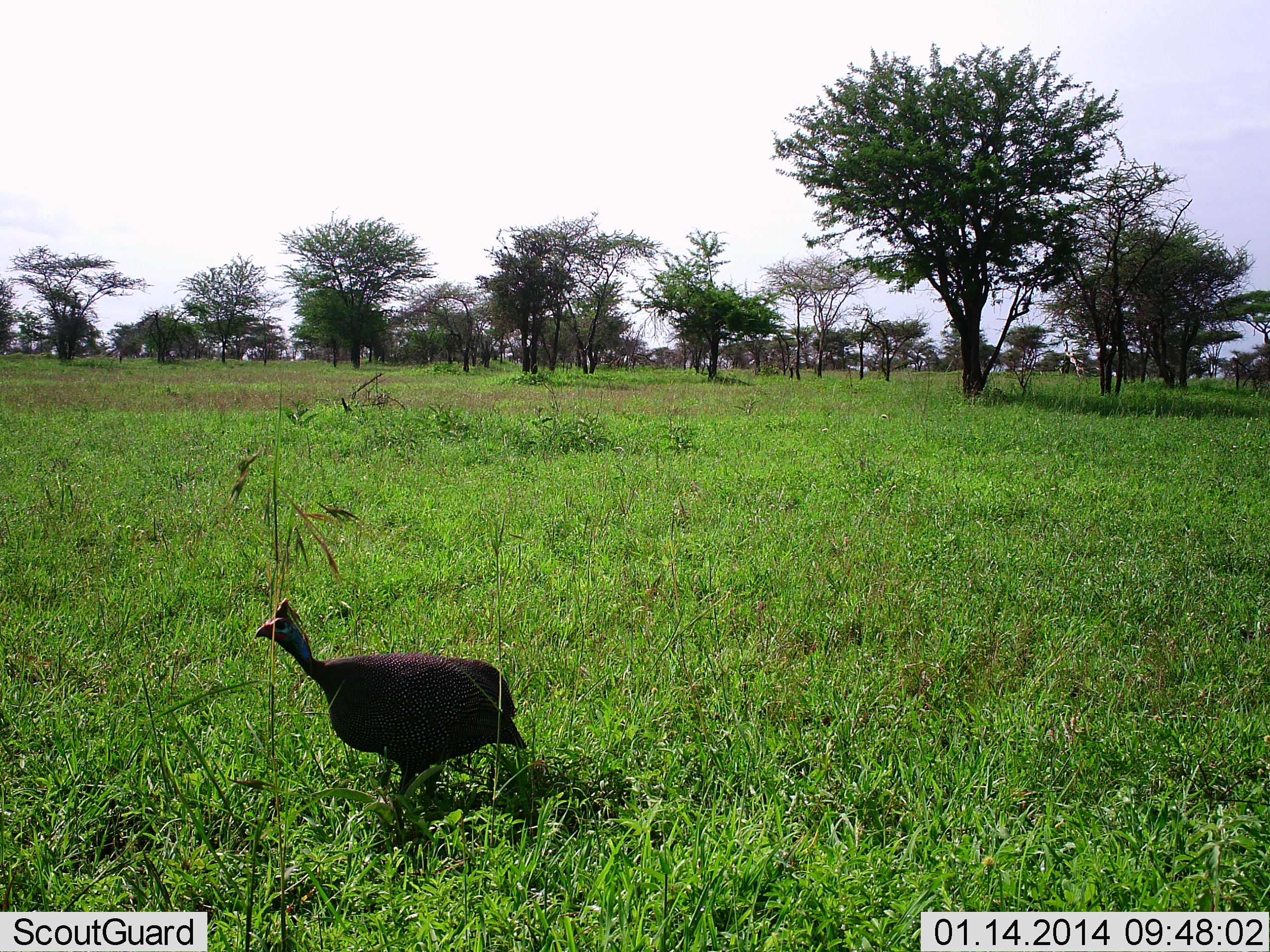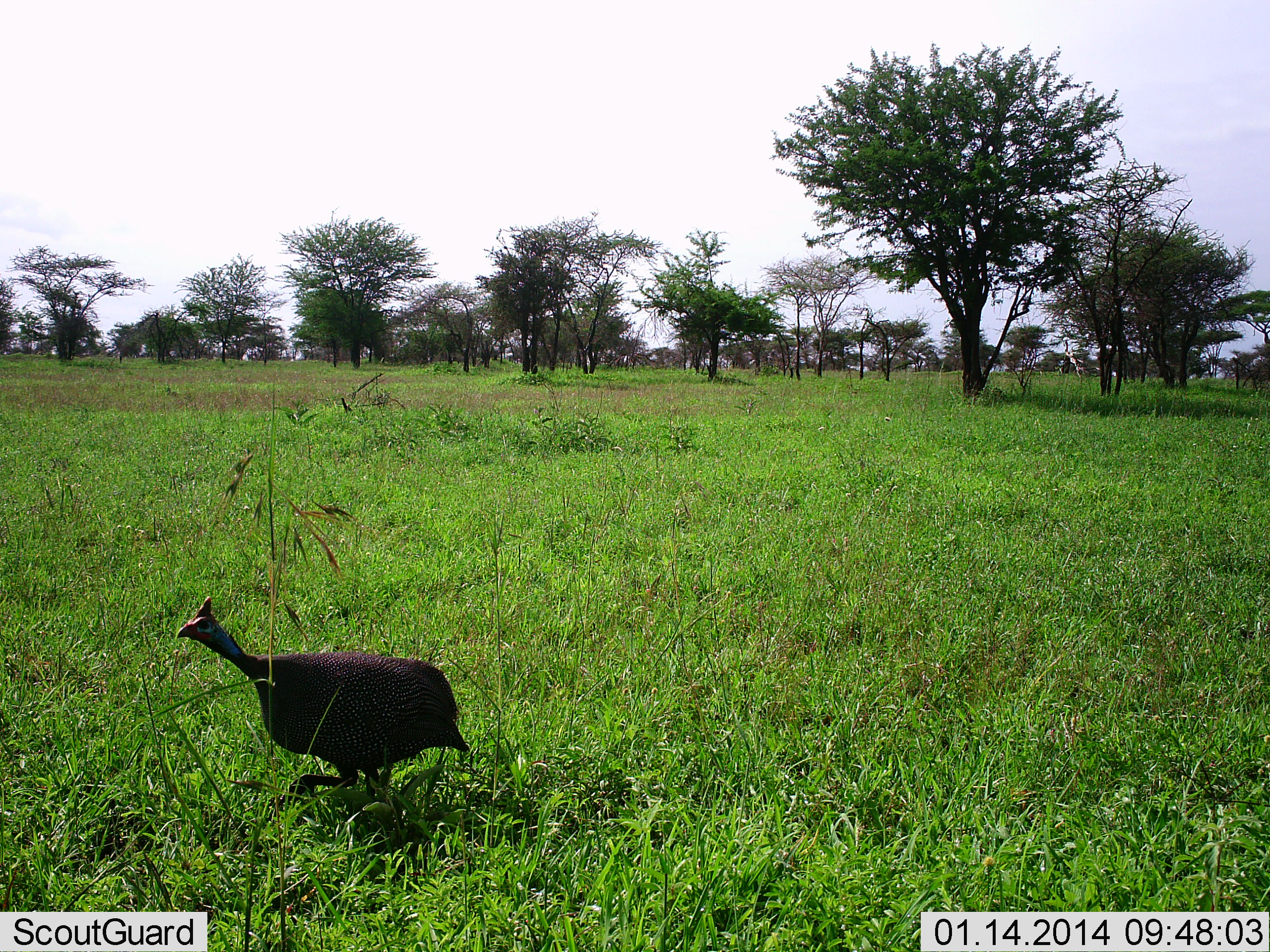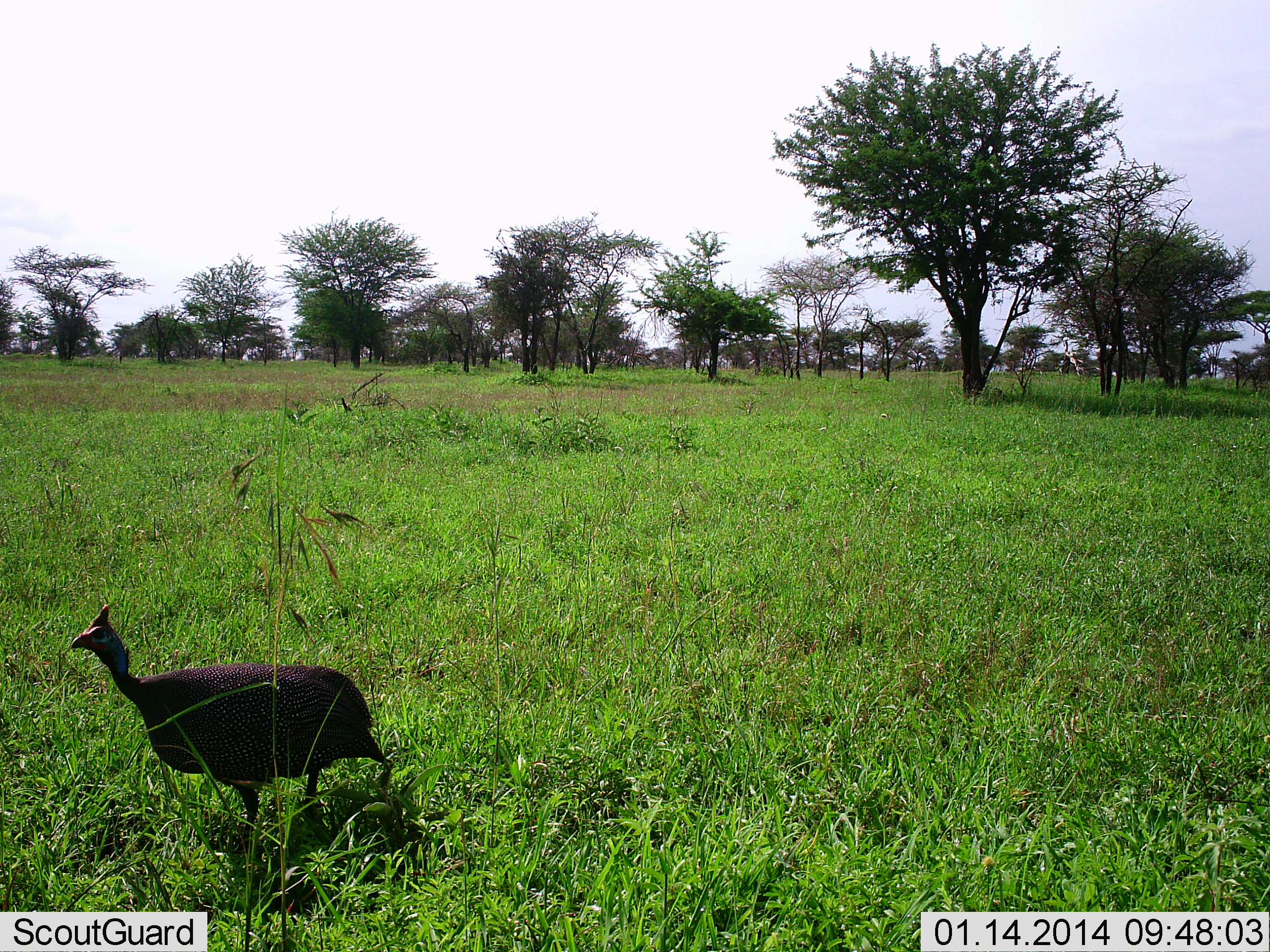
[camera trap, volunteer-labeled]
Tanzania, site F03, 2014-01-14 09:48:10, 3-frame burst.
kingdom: Animalia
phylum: Chordata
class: Aves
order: Galliformes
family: Numididae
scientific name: Numididae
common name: guinea fowl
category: guineafowl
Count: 1.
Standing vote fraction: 0%.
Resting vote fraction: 0%.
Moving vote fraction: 100%.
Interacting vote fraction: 0%.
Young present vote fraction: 0%.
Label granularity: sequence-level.